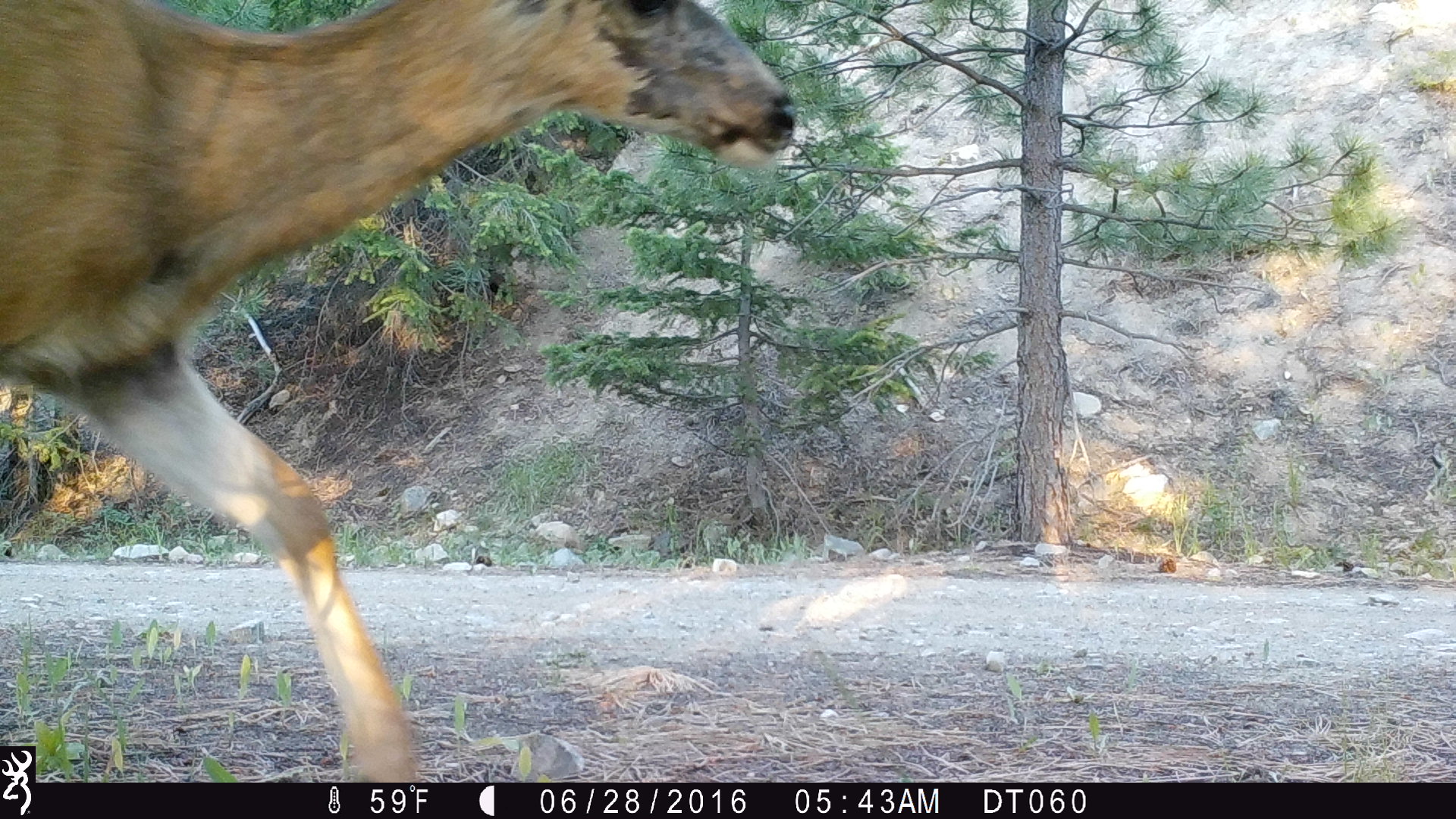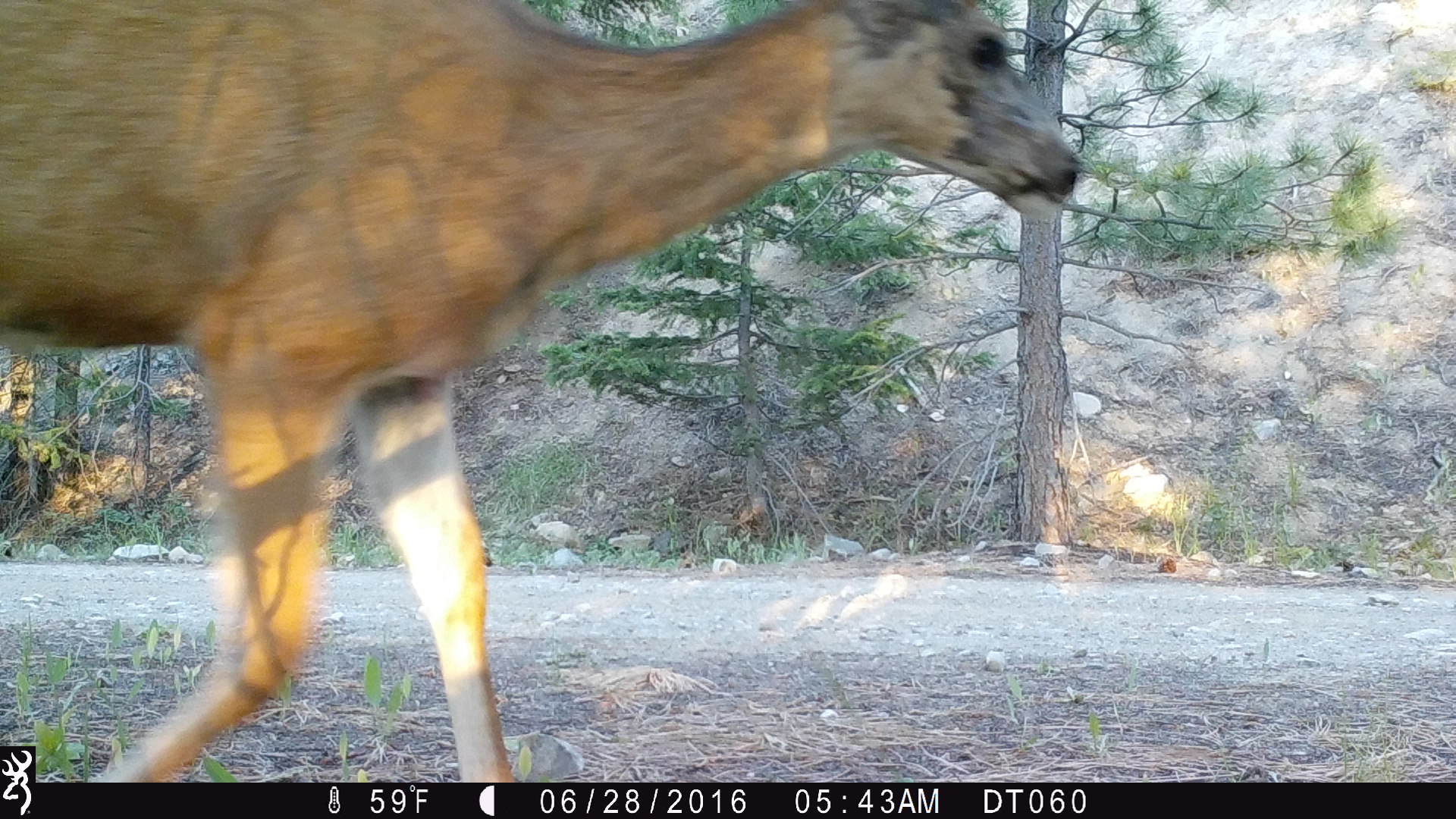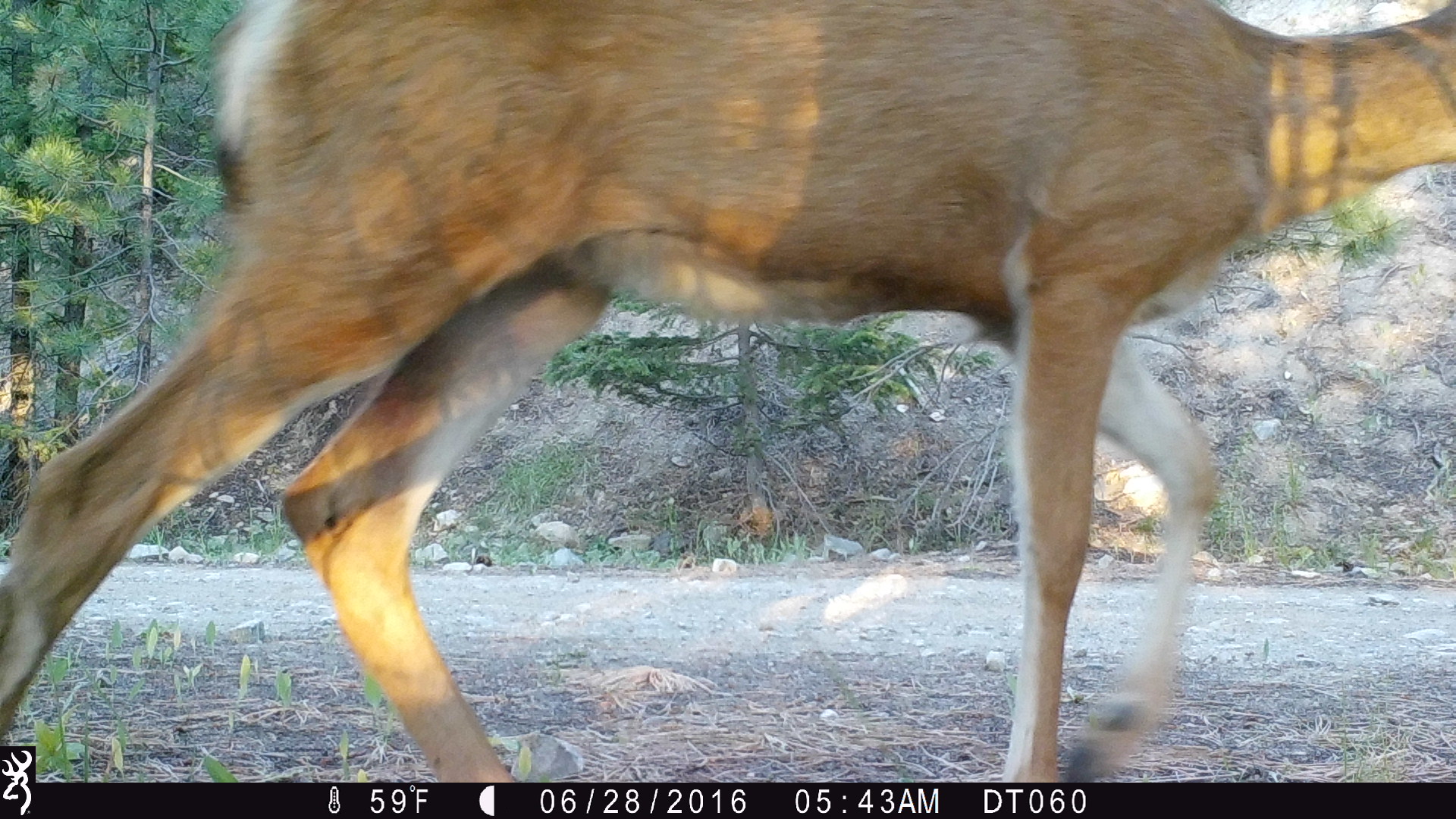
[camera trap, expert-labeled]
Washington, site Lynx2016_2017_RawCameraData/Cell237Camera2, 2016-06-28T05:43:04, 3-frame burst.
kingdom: Animalia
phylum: Chordata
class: Mammalia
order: Artiodactyla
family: Cervidae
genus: Odocoileus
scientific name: Odocoileus hemionus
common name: mule deer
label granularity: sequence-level